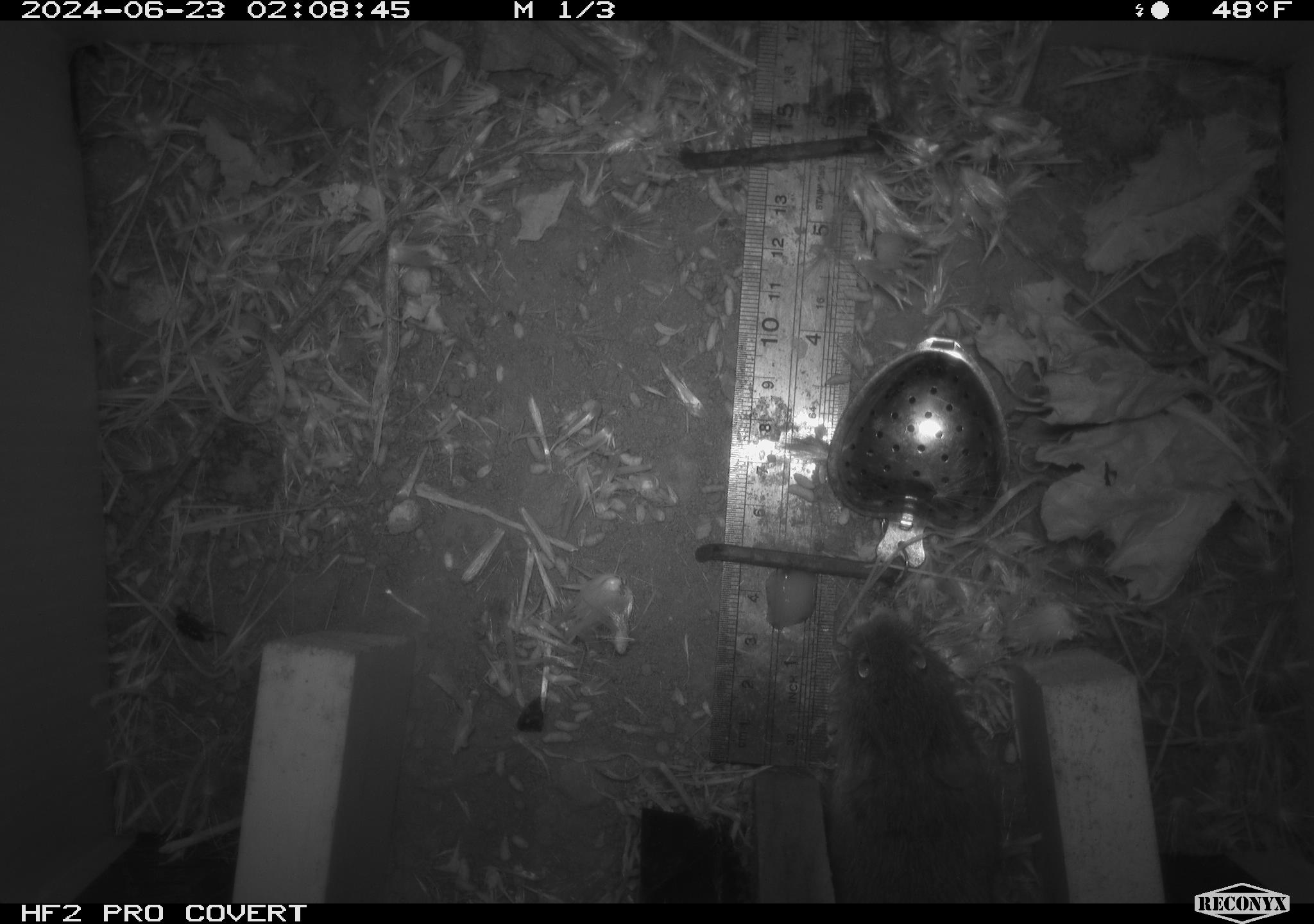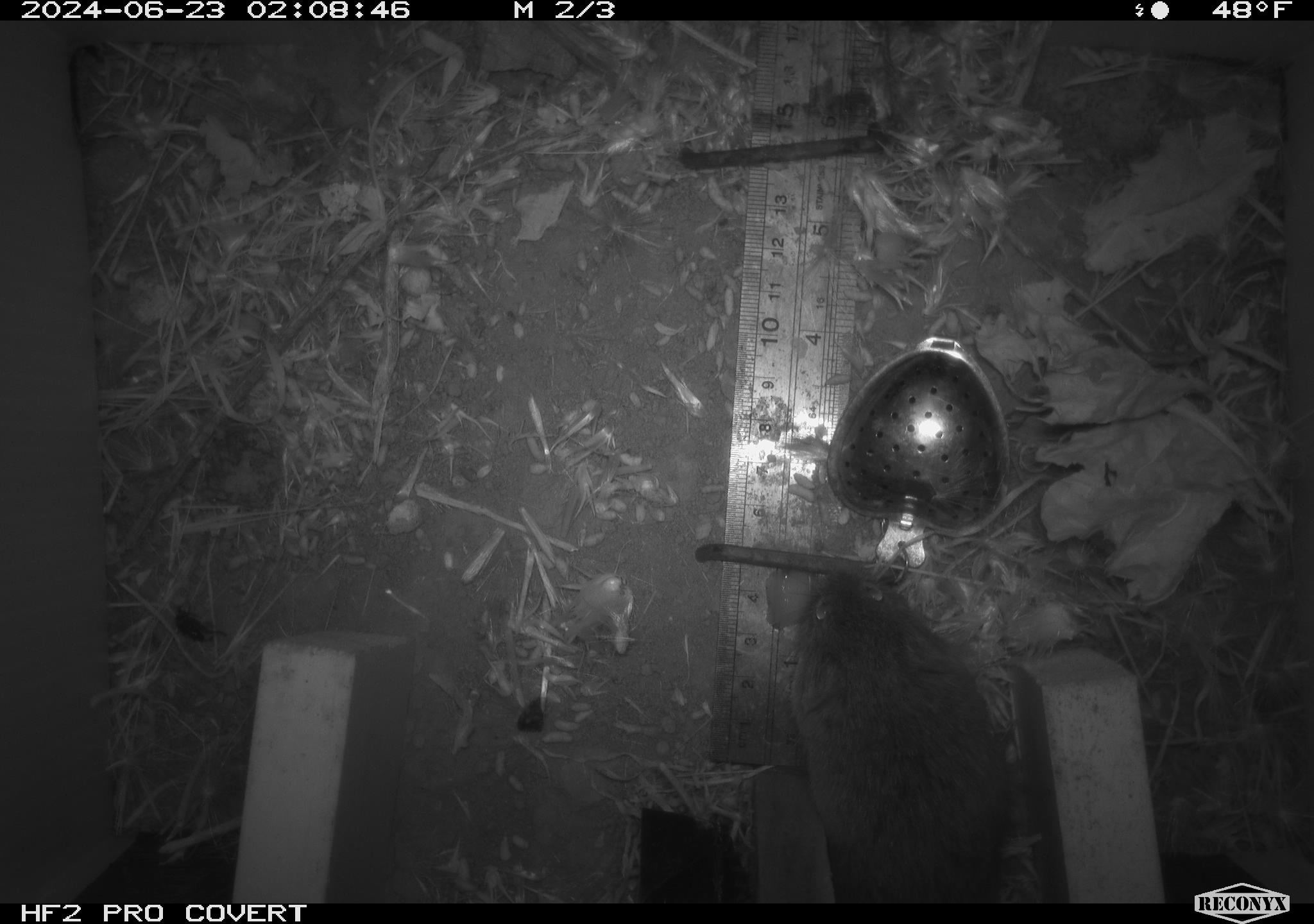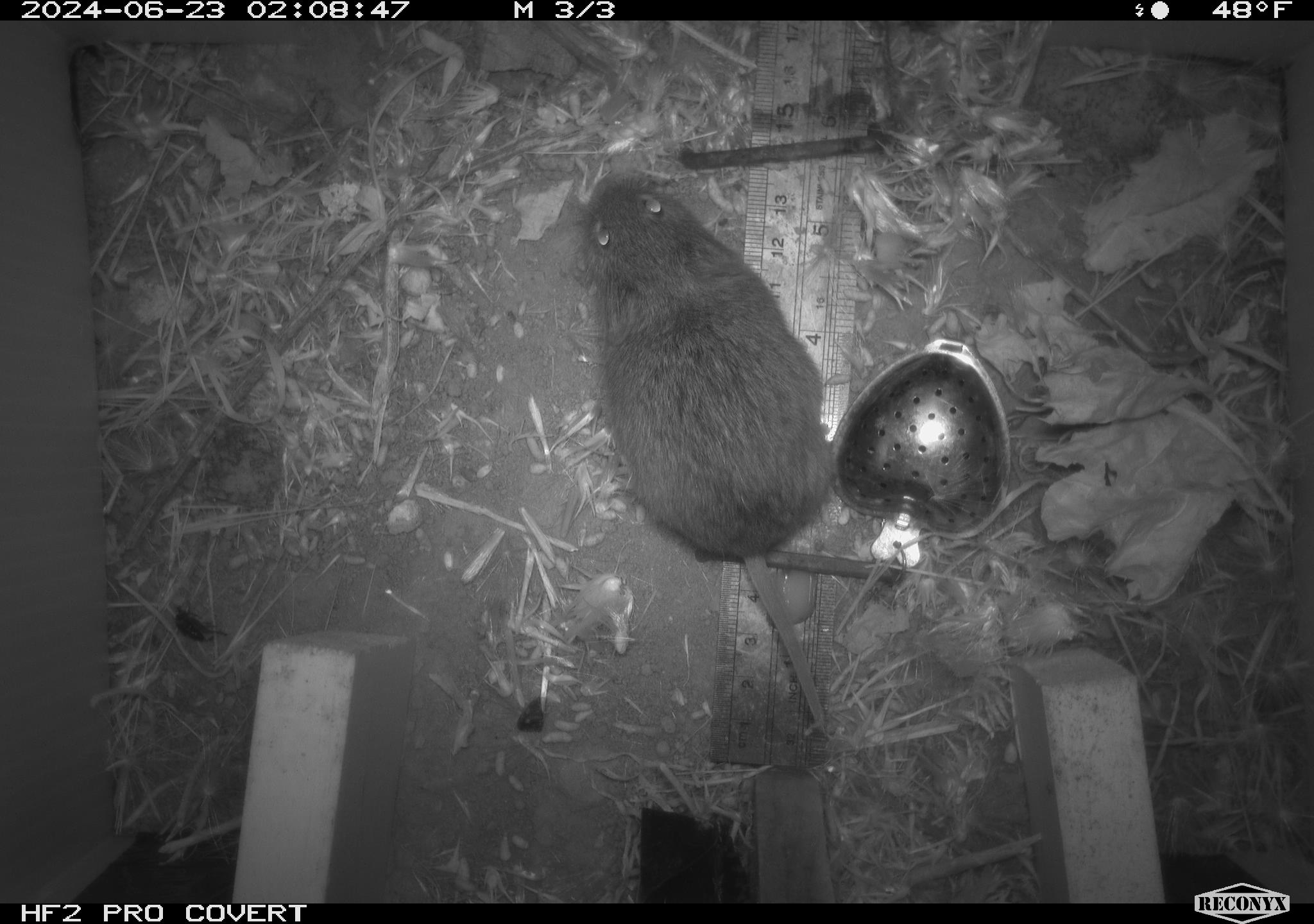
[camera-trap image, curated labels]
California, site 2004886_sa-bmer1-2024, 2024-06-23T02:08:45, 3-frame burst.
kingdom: Animalia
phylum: Chordata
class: Mammalia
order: Rodentia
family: Cricetidae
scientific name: Cricetidae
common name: hamsters, voles, lemmings, and allies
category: cricetidae family